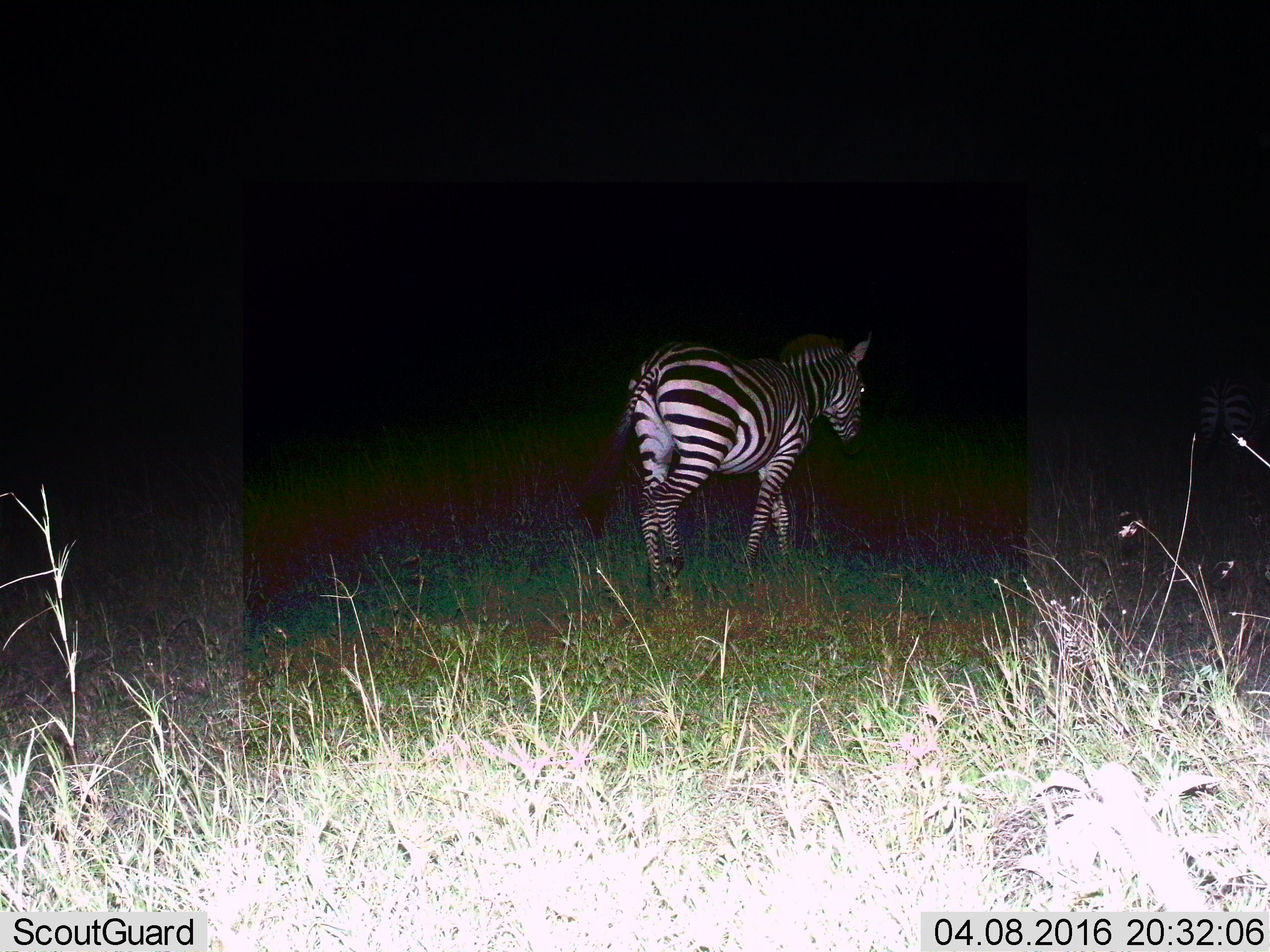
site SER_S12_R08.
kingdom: Animalia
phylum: Chordata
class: Mammalia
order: Perissodactyla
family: Equidae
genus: Equus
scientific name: Equus quagga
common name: plains zebra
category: zebraplains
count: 1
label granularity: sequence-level